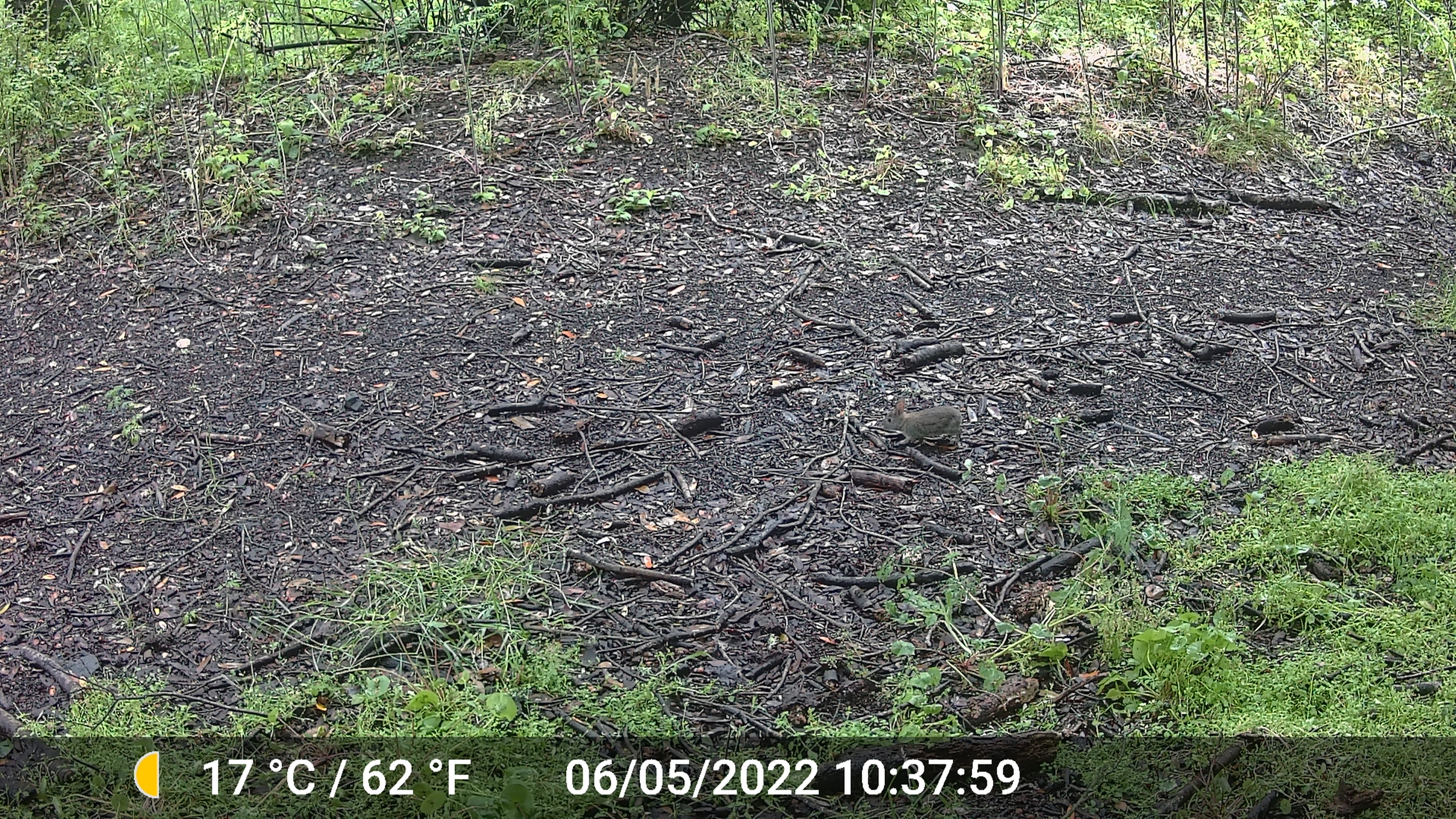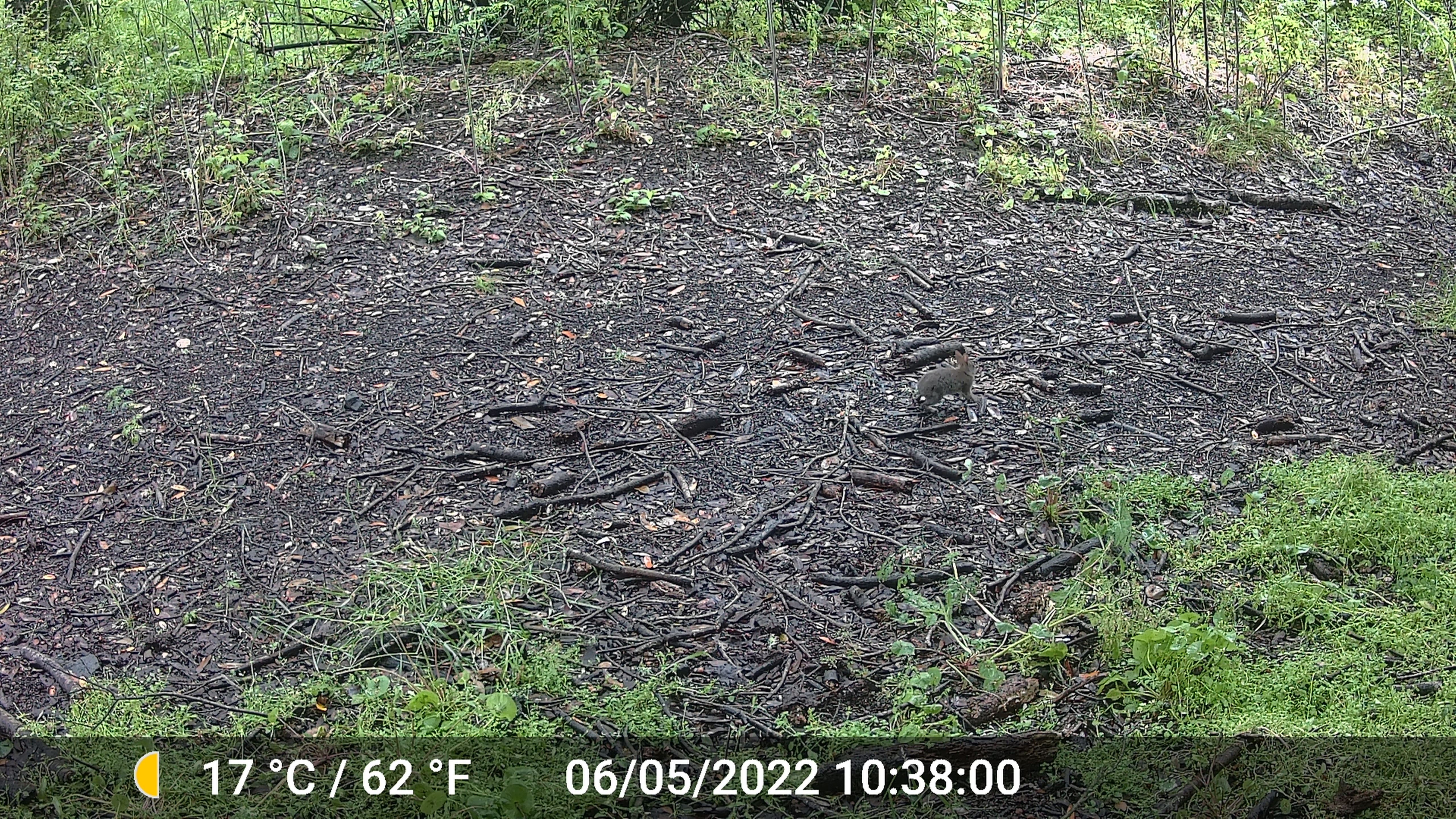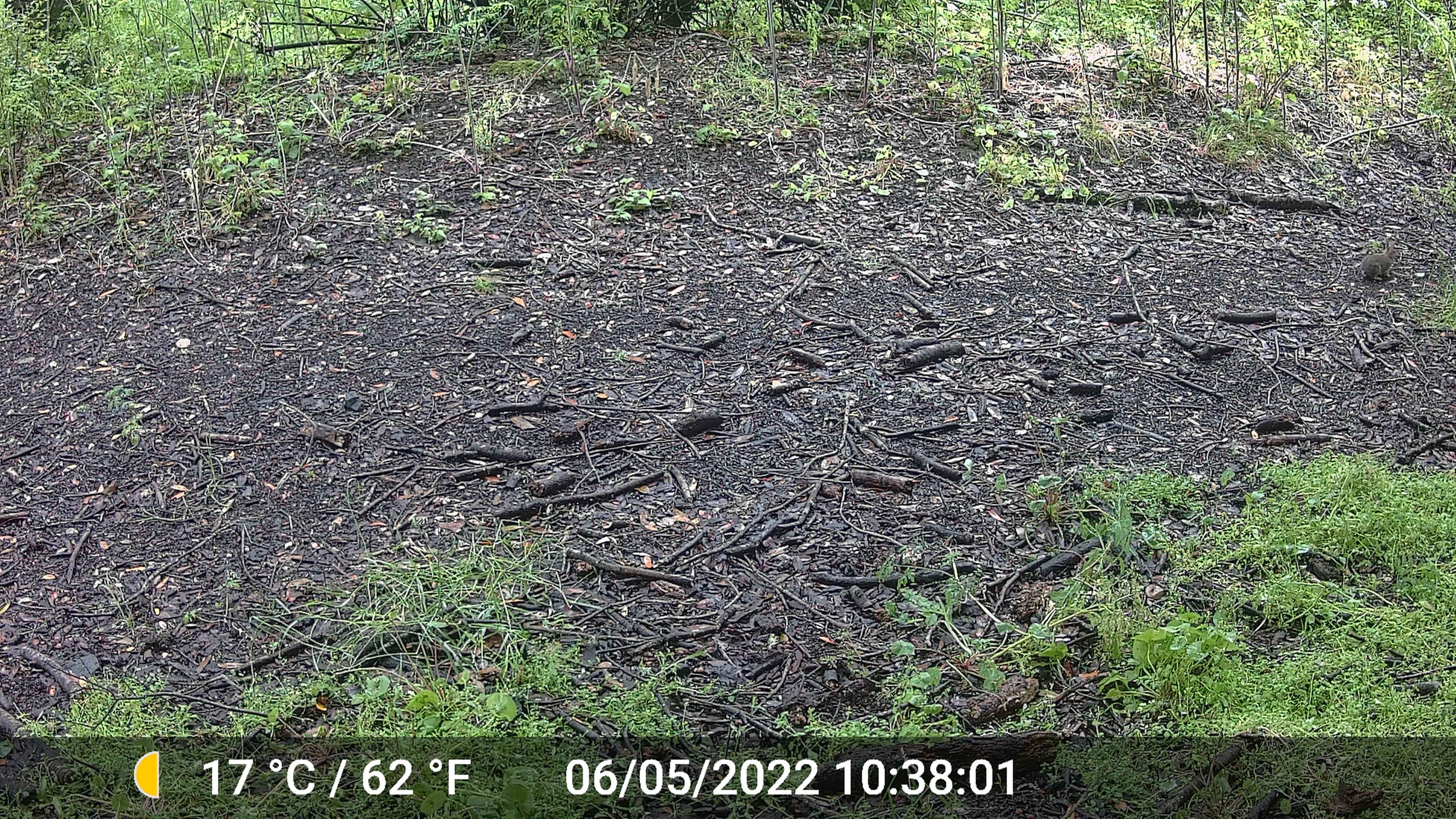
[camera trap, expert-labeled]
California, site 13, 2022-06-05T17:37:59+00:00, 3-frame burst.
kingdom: Animalia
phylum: Chordata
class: Mammalia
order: Lagomorpha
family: Leporidae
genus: Sylvilagus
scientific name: Sylvilagus bachmani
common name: brush rabbit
Brush rabbit (Sylvilagus bachmani).